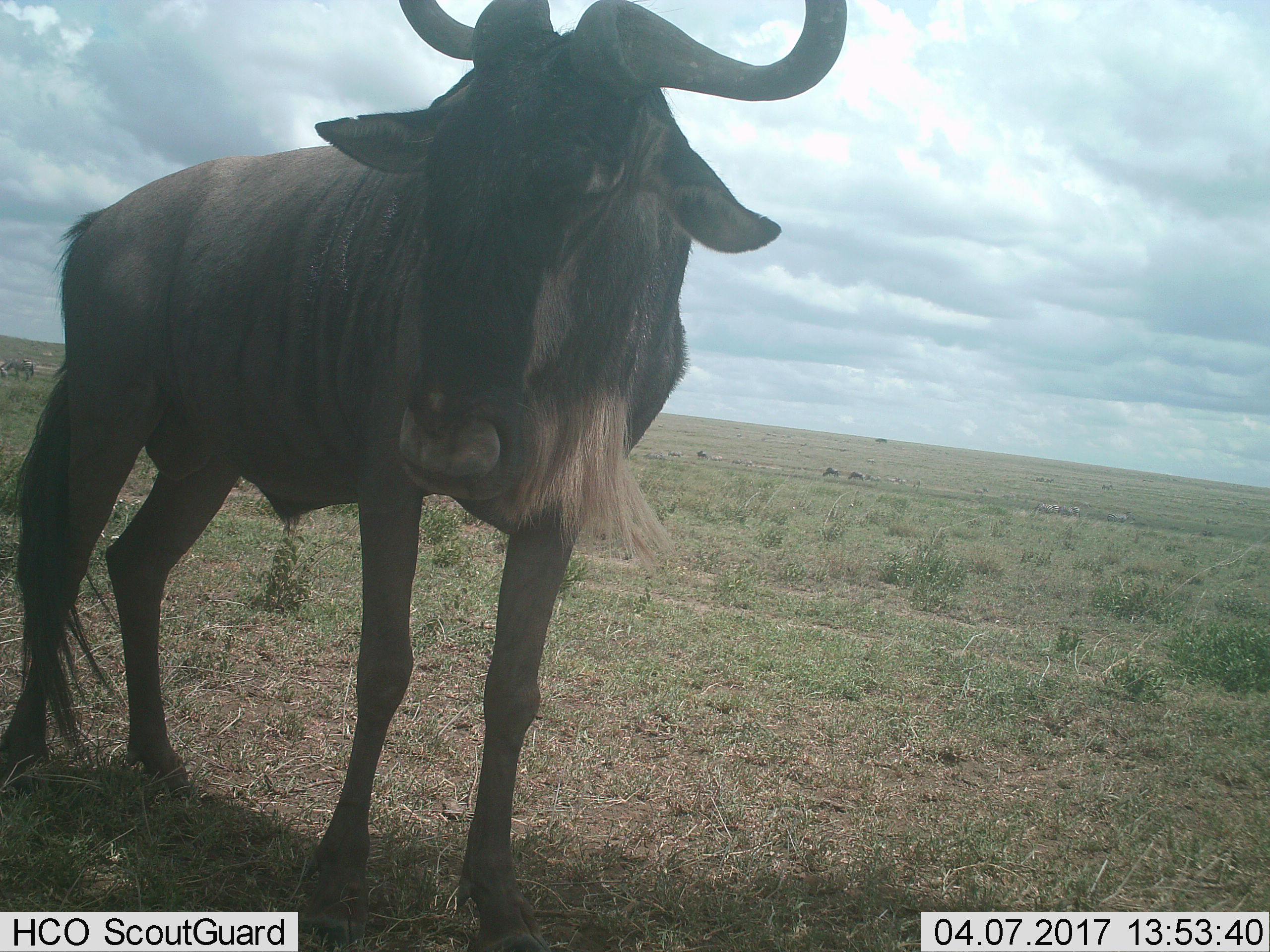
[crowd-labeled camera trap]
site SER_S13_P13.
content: unidentified animal